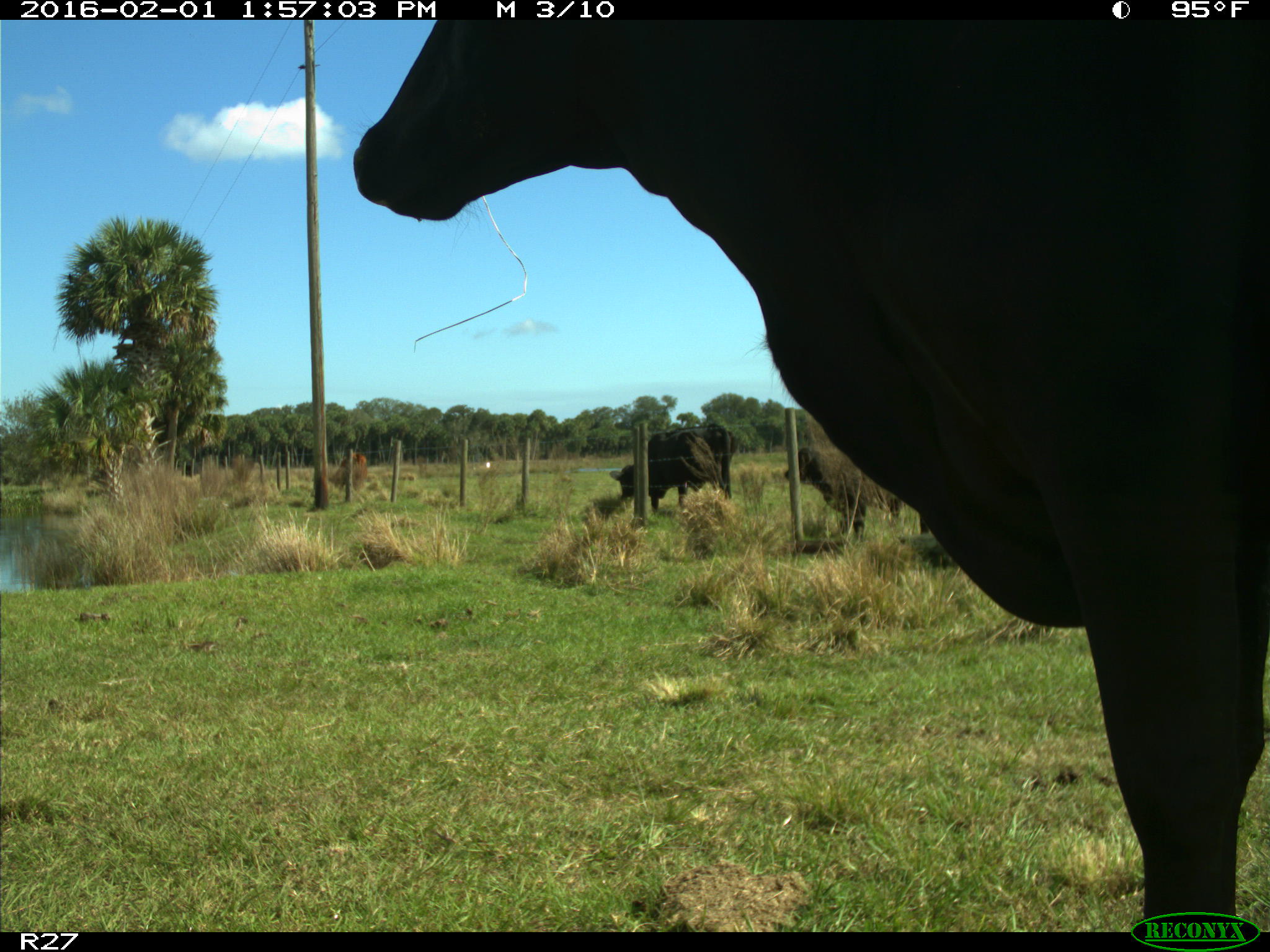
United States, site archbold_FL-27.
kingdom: Animalia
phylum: Chordata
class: Mammalia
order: Artiodactyla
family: Bovidae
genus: Bos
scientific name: Bos taurus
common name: domestic cow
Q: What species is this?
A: Bos taurus (domestic cow).